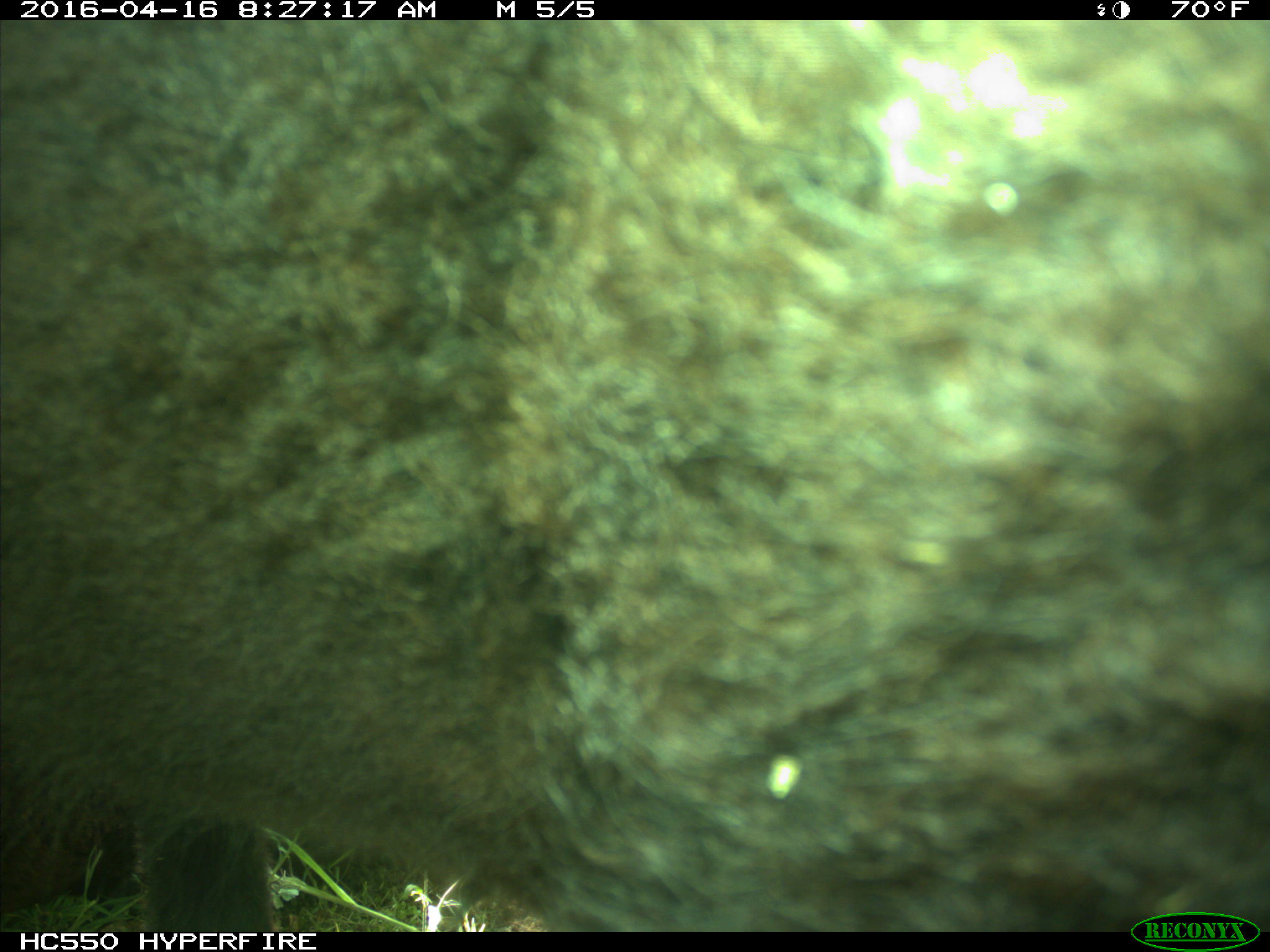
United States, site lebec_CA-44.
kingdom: Animalia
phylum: Chordata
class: Mammalia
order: Artiodactyla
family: Bovidae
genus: Bos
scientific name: Bos taurus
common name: domestic cow